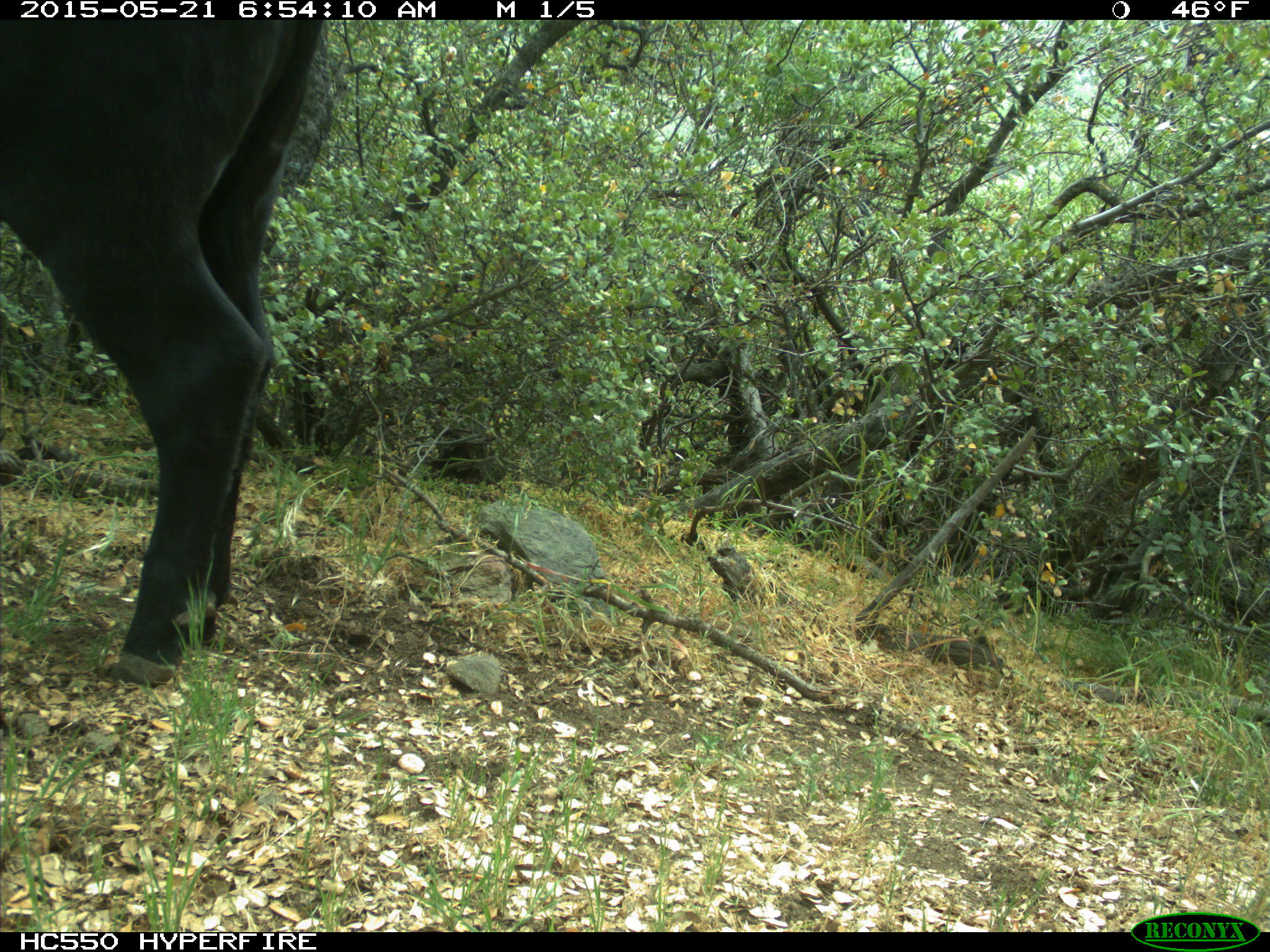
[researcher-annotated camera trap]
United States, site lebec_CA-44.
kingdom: Animalia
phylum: Chordata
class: Mammalia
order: Artiodactyla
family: Bovidae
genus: Bos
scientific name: Bos taurus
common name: domestic cow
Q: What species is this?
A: Bos taurus (domestic cow).